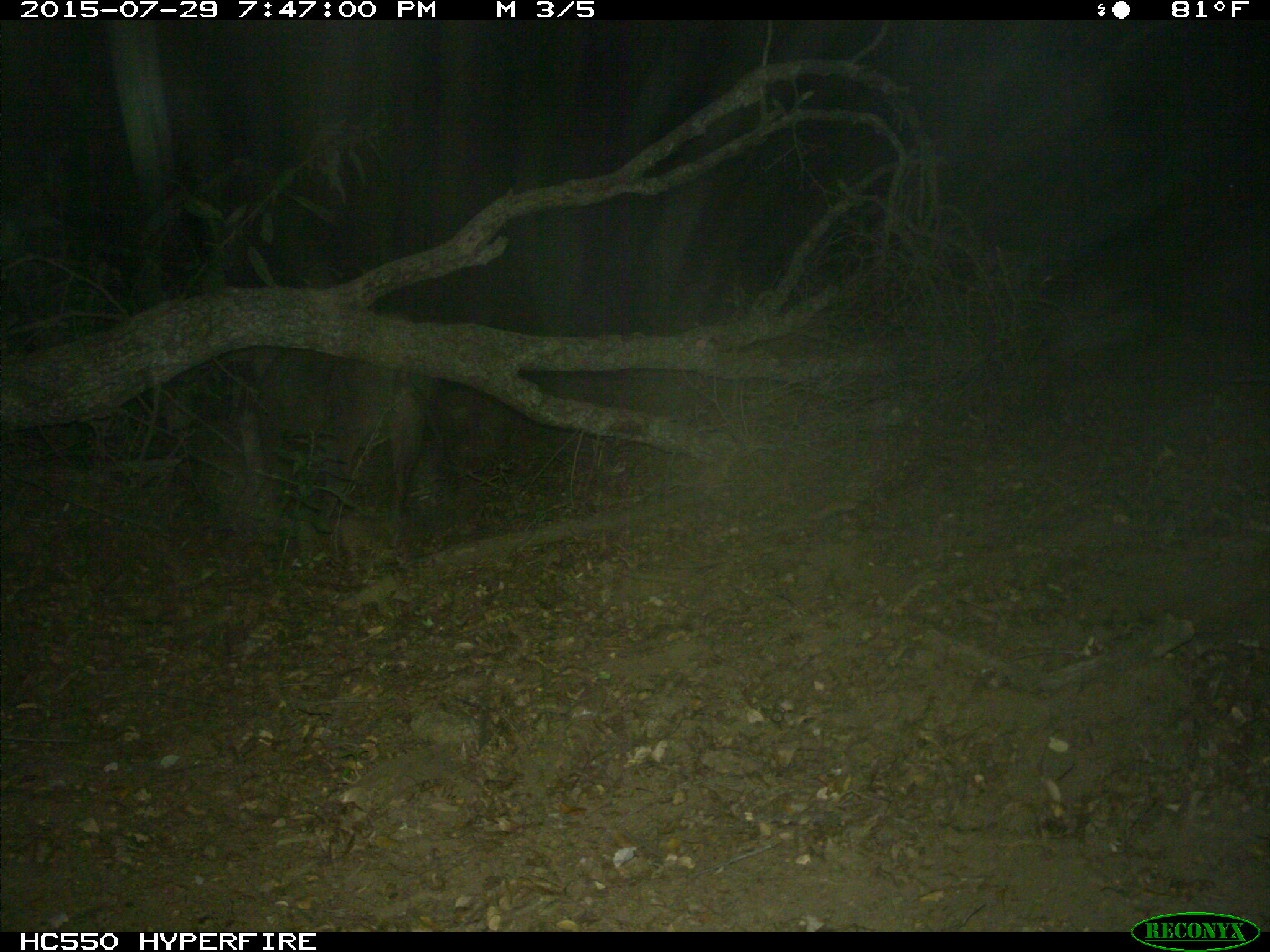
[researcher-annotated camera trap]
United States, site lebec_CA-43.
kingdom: Animalia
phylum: Chordata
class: Mammalia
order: Artiodactyla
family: Suidae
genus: Sus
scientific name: Sus scrofa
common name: wild boar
Sus scrofa (wild boar).